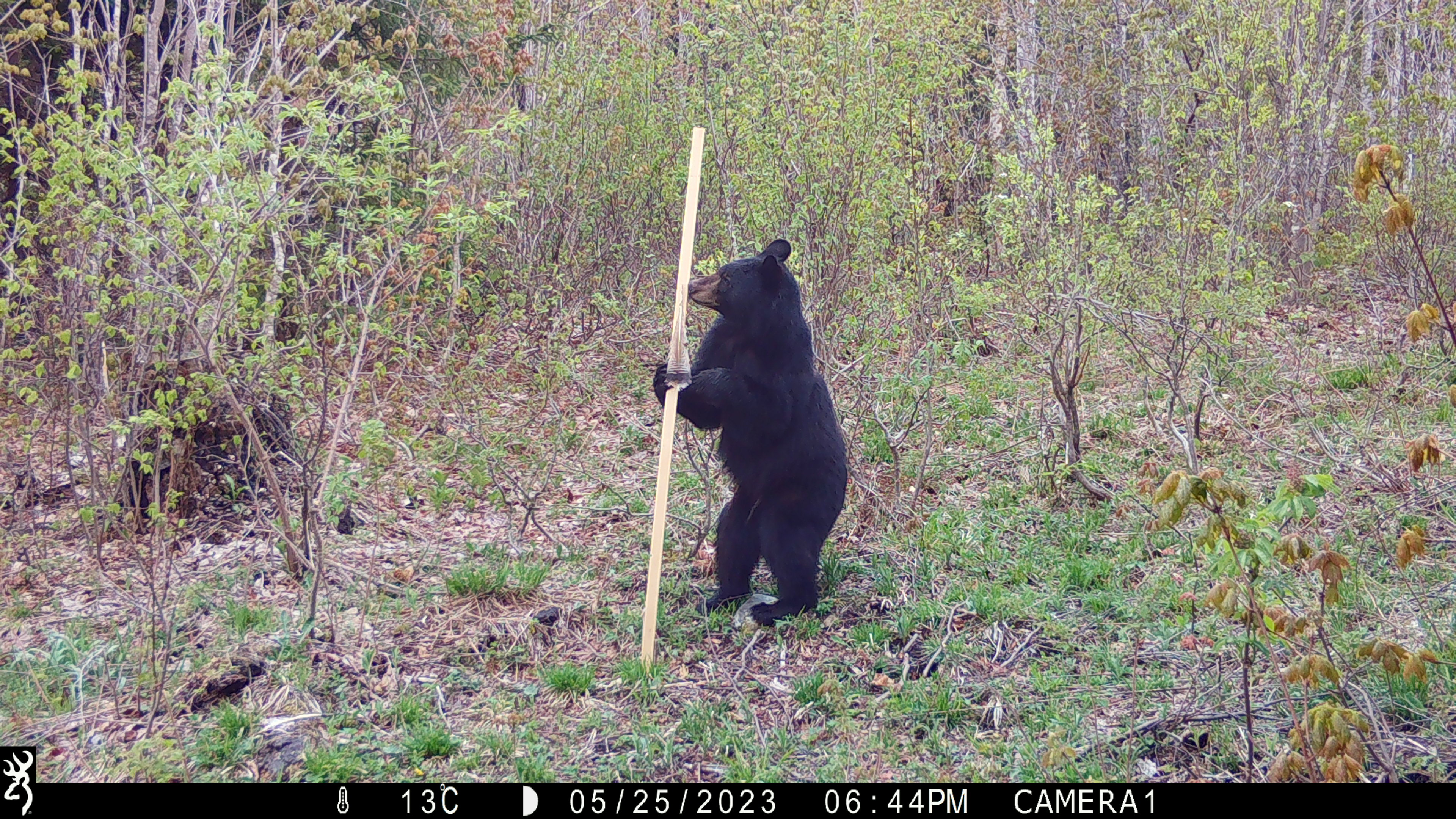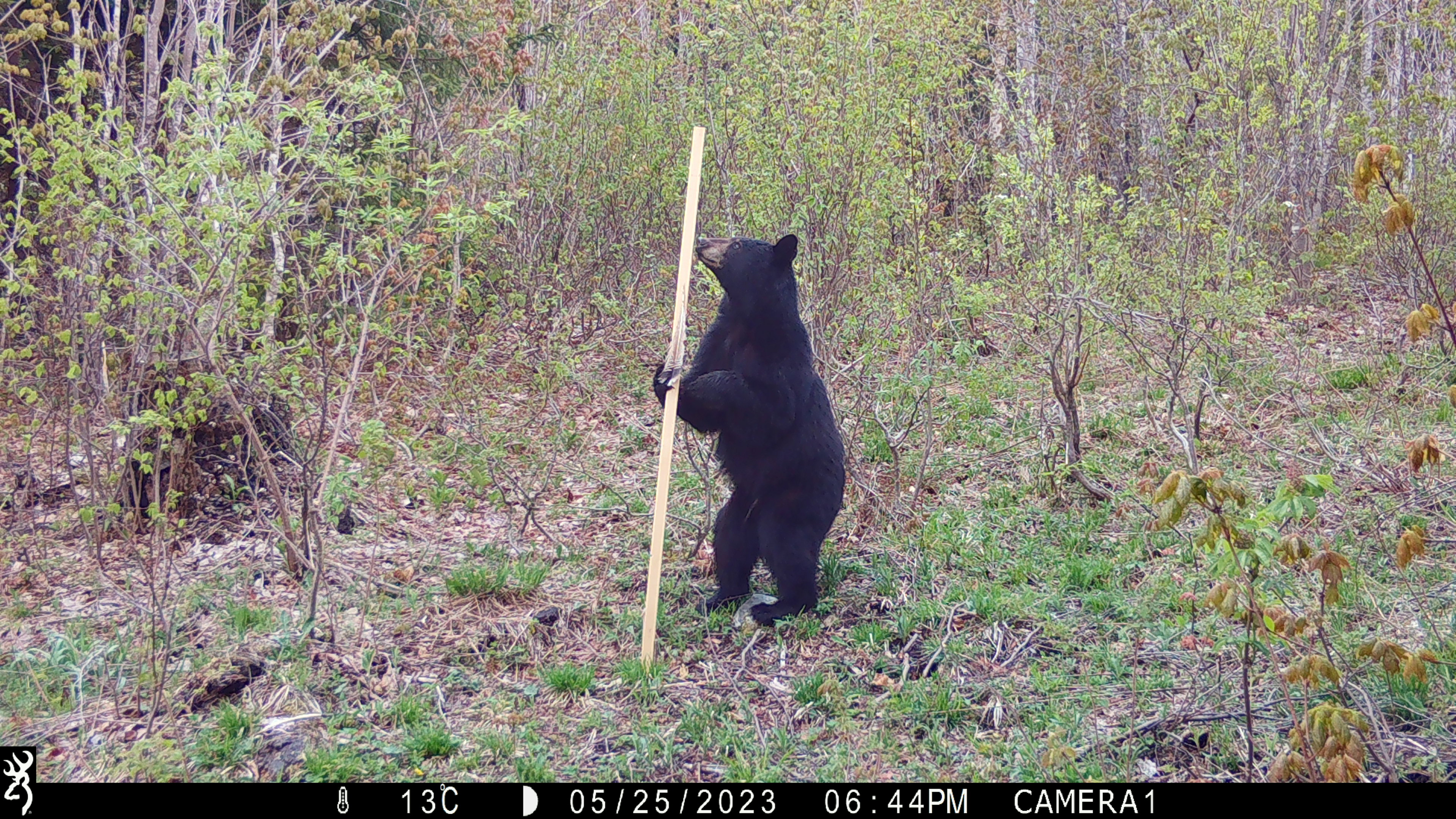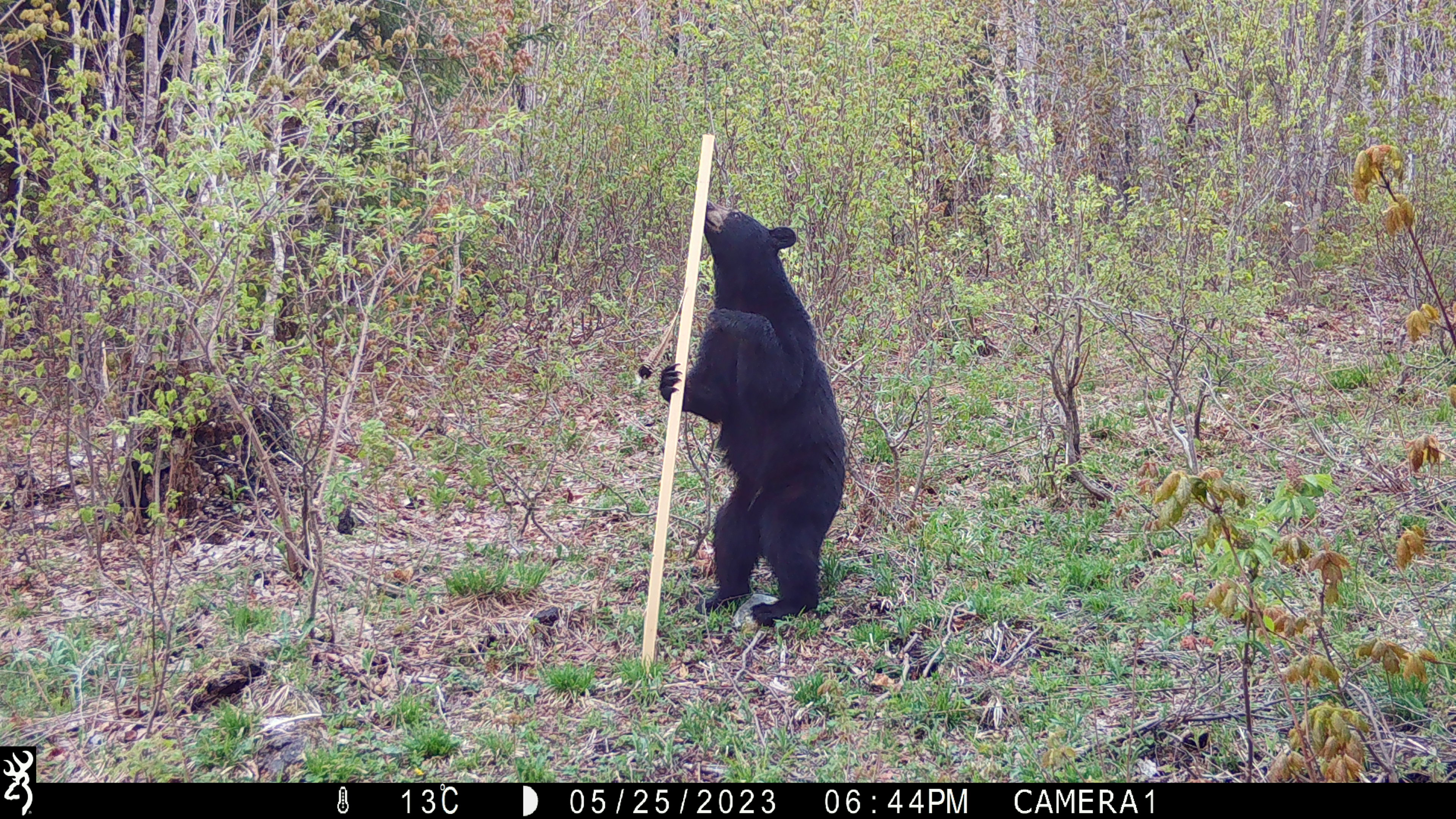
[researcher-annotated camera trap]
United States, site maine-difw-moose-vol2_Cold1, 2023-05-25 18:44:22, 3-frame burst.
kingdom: Animalia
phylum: Chordata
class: Mammalia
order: Carnivora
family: Ursidae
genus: Ursus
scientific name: Ursus americanus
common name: black bear